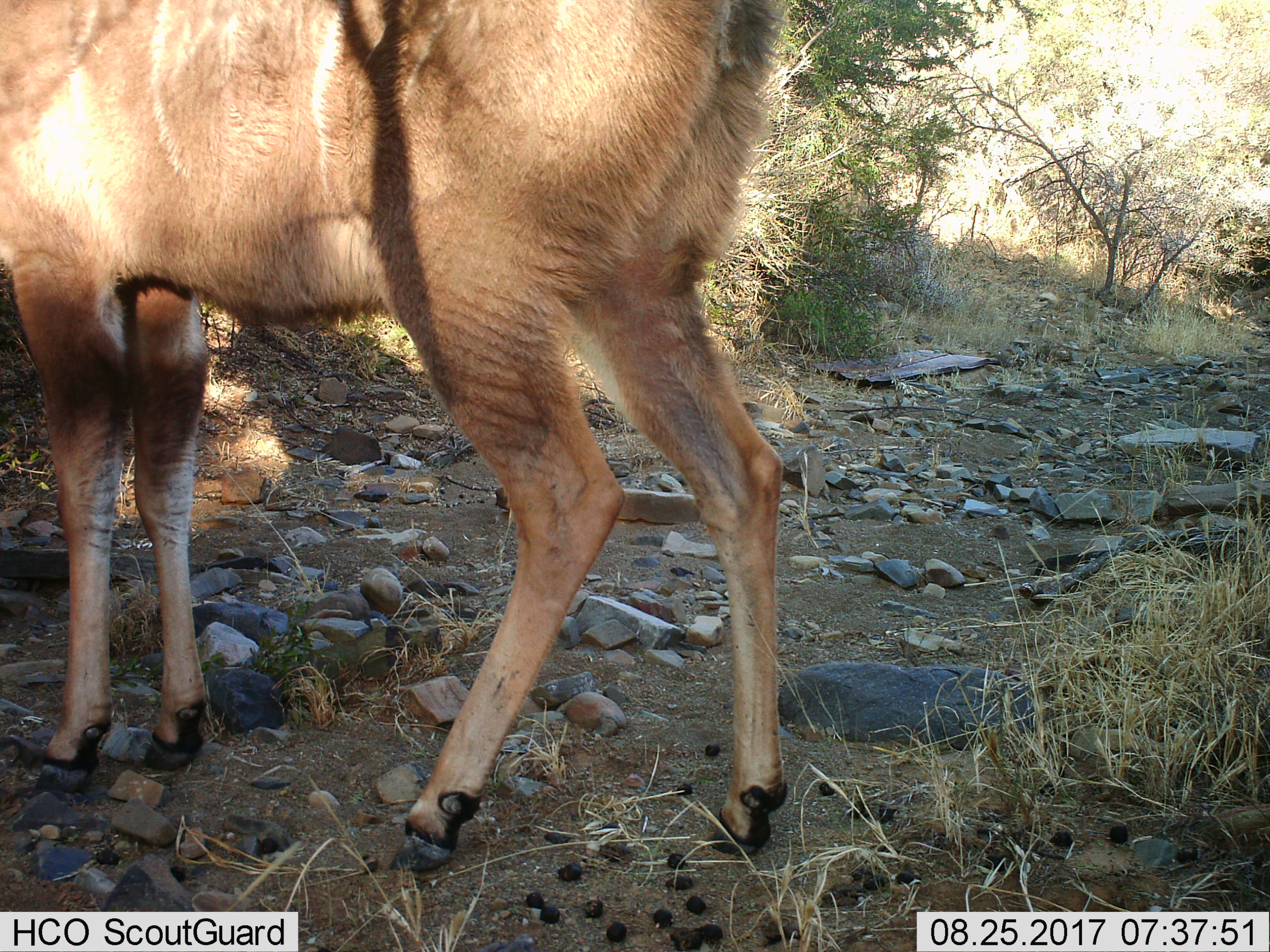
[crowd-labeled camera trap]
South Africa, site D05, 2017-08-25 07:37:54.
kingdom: Animalia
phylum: Chordata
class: Mammalia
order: Artiodactyla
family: Bovidae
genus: Tragelaphus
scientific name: Tragelaphus strepsiceros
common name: greater kudu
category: kudu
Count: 1.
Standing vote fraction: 100%.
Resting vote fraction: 0%.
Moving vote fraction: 0%.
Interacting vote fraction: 0%.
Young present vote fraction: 17%.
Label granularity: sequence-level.